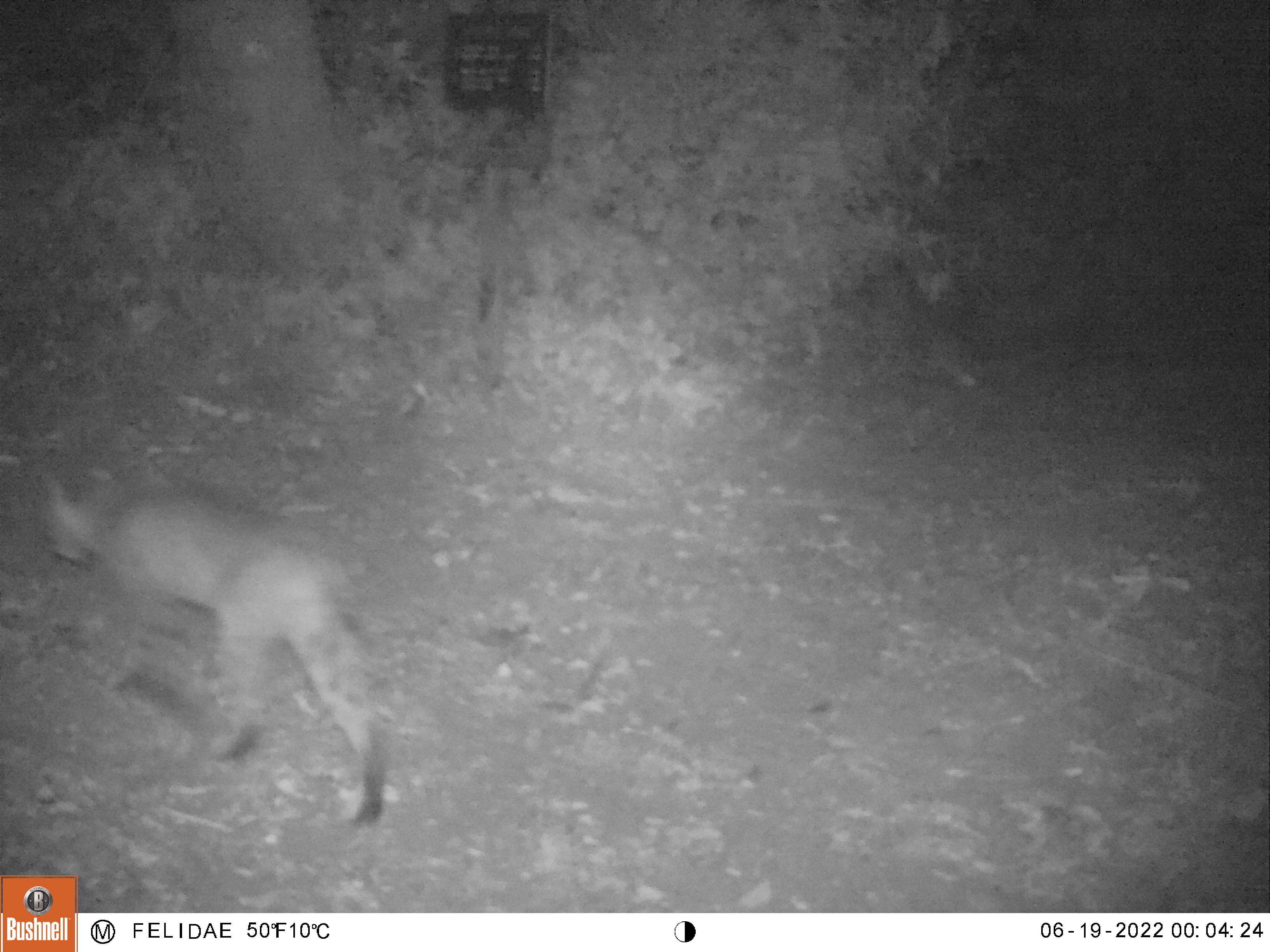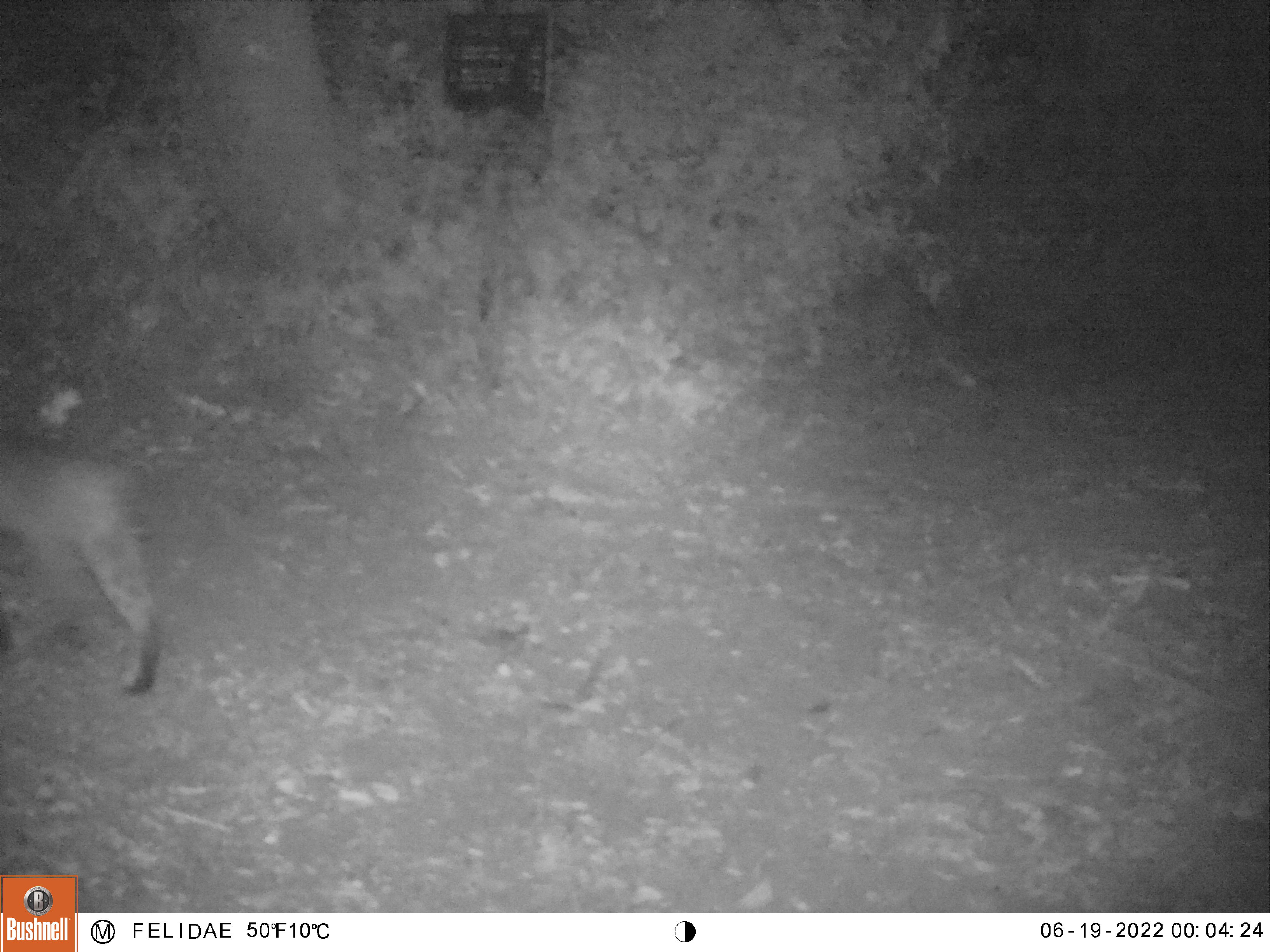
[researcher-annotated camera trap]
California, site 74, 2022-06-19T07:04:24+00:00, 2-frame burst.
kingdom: Animalia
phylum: Chordata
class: Mammalia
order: Carnivora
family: Felidae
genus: Lynx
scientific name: Lynx rufus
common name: bobcat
Bobcat (Lynx rufus).